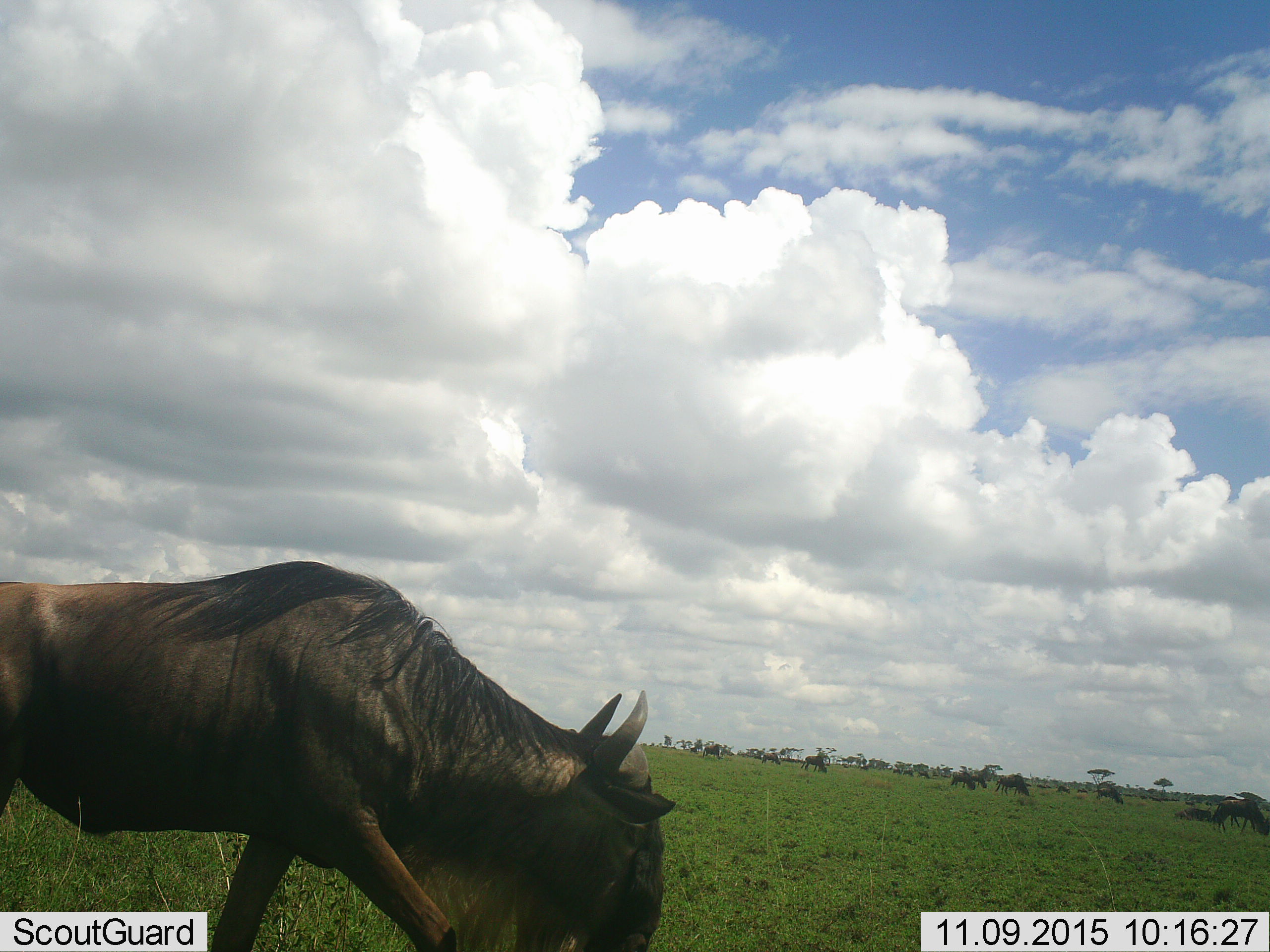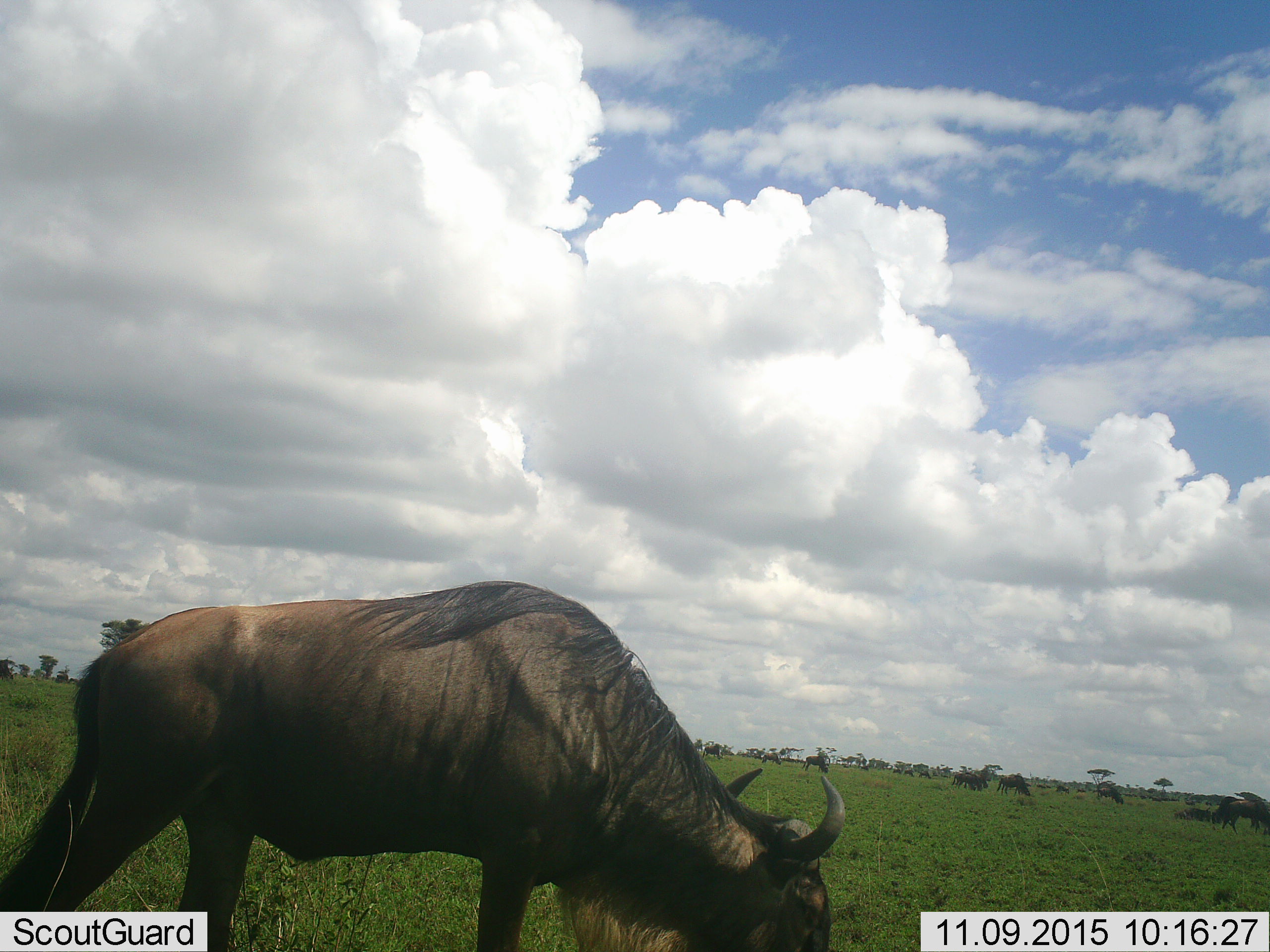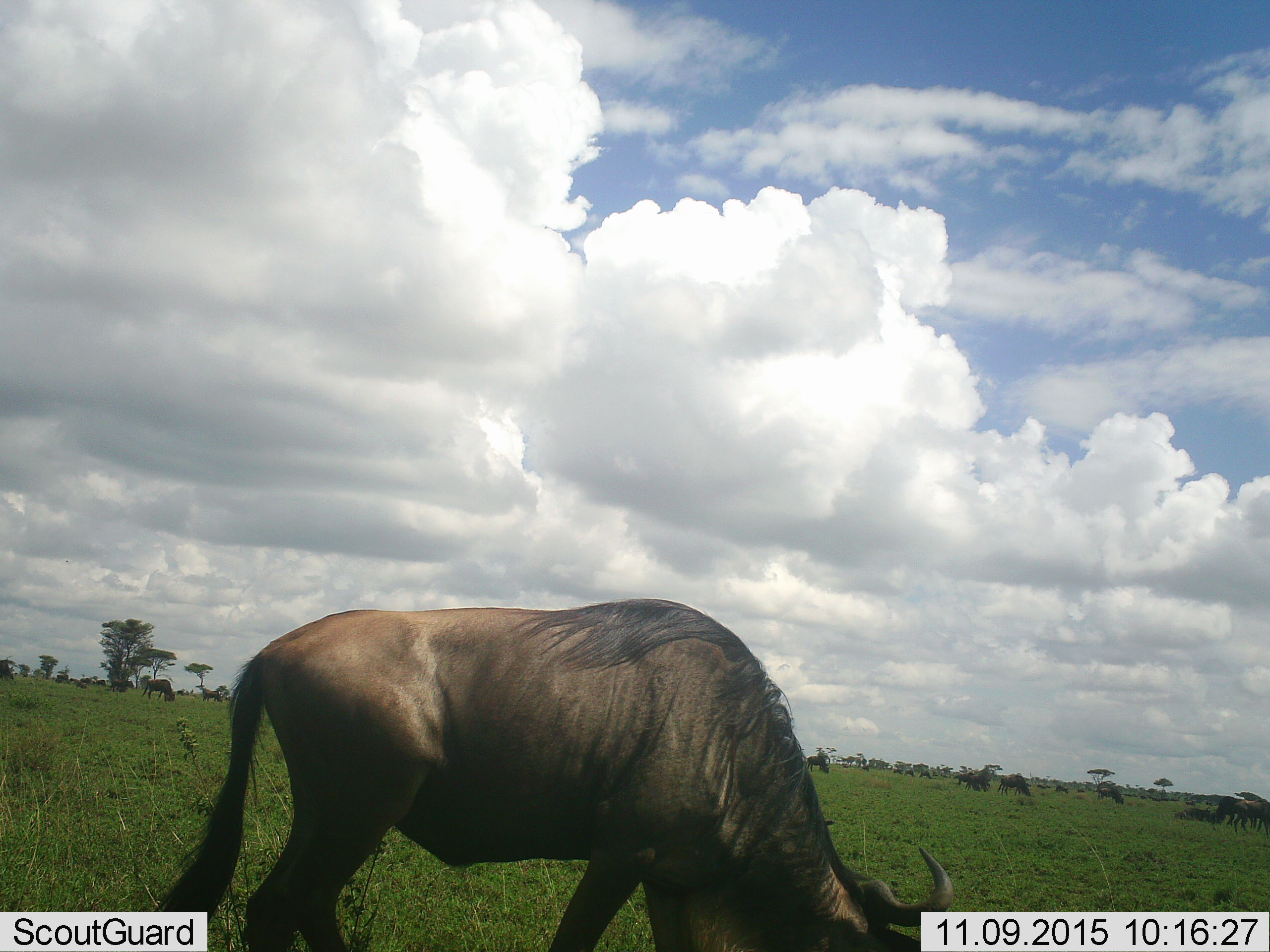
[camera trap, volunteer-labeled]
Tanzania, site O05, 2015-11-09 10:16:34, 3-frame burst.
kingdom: Animalia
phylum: Chordata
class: Mammalia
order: Artiodactyla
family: Bovidae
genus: Connochaetes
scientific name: Connochaetes taurinus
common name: blue wildebeest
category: wildebeest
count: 1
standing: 12%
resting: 12%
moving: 88%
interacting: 12%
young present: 12%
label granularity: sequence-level